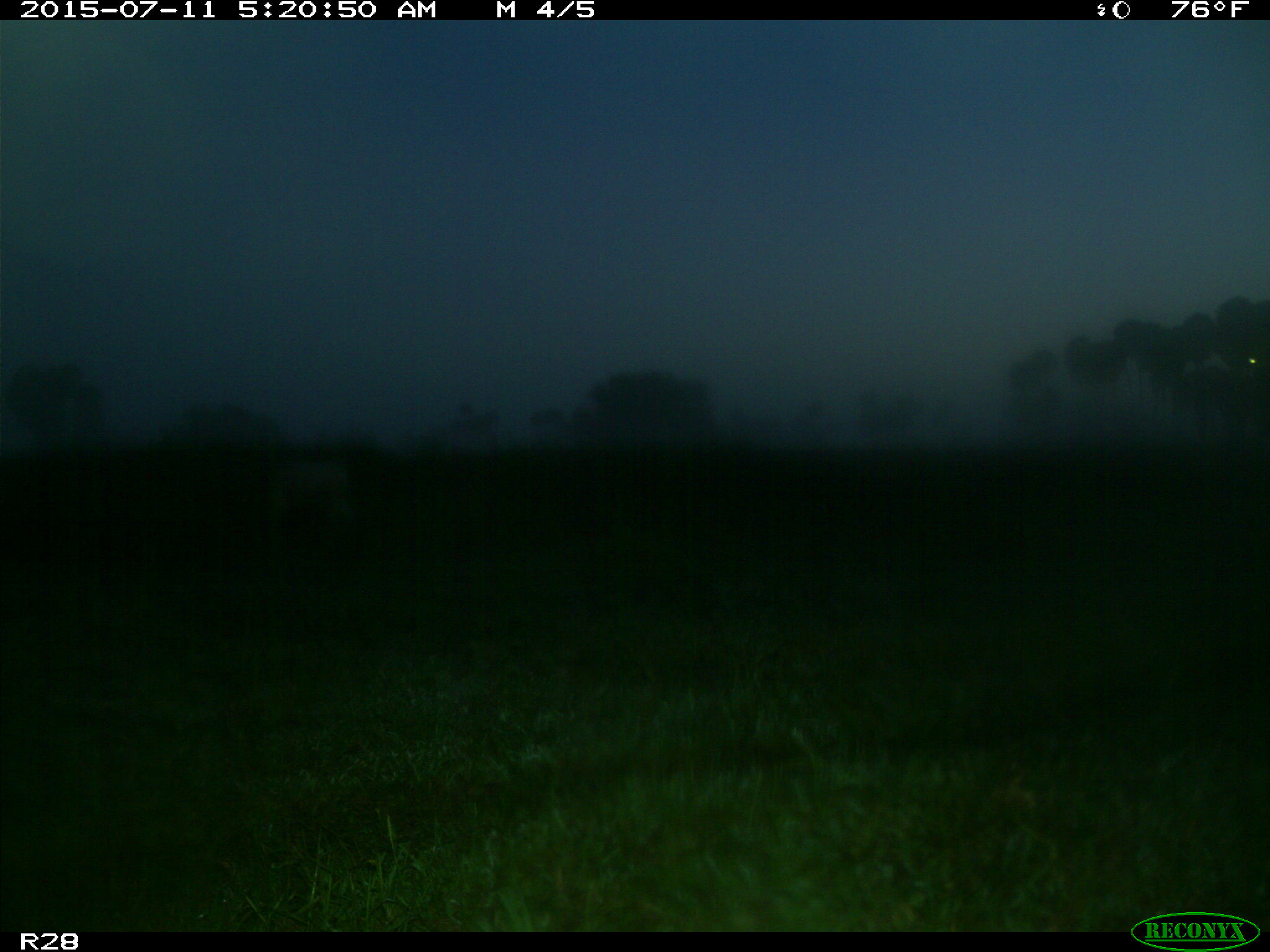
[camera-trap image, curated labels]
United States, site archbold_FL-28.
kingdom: Animalia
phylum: Chordata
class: Mammalia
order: Artiodactyla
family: Bovidae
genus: Bos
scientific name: Bos taurus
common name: domestic cow